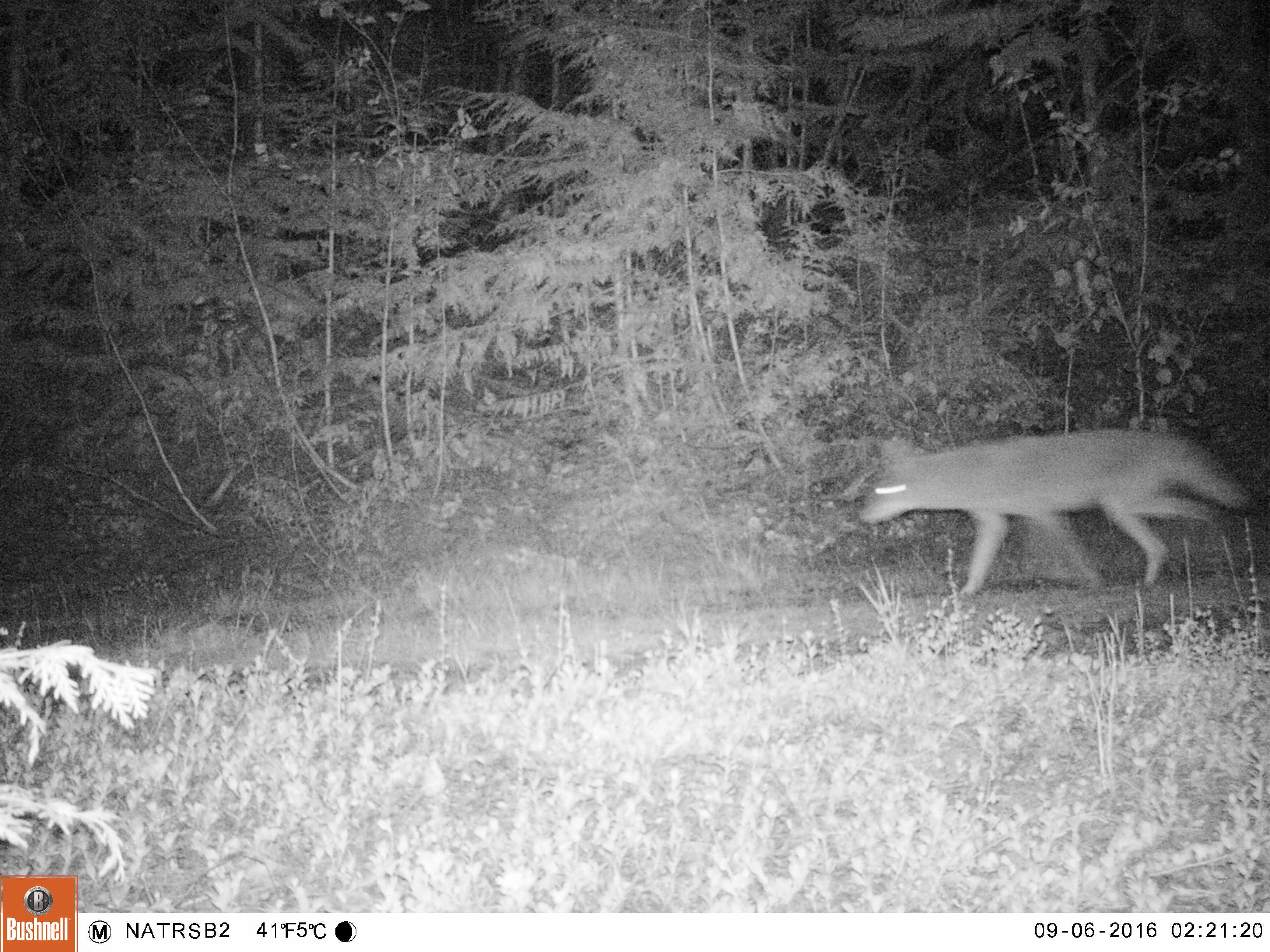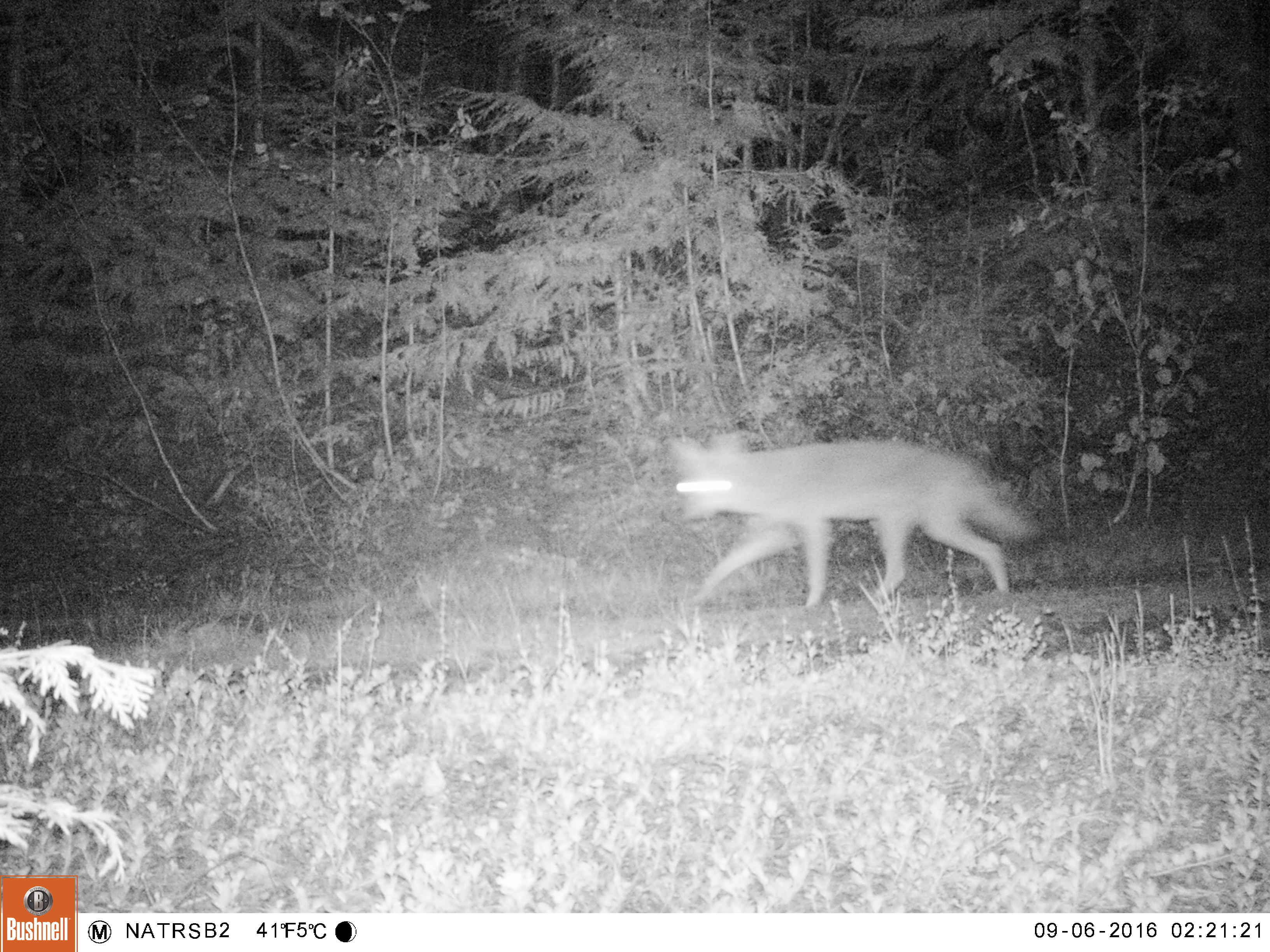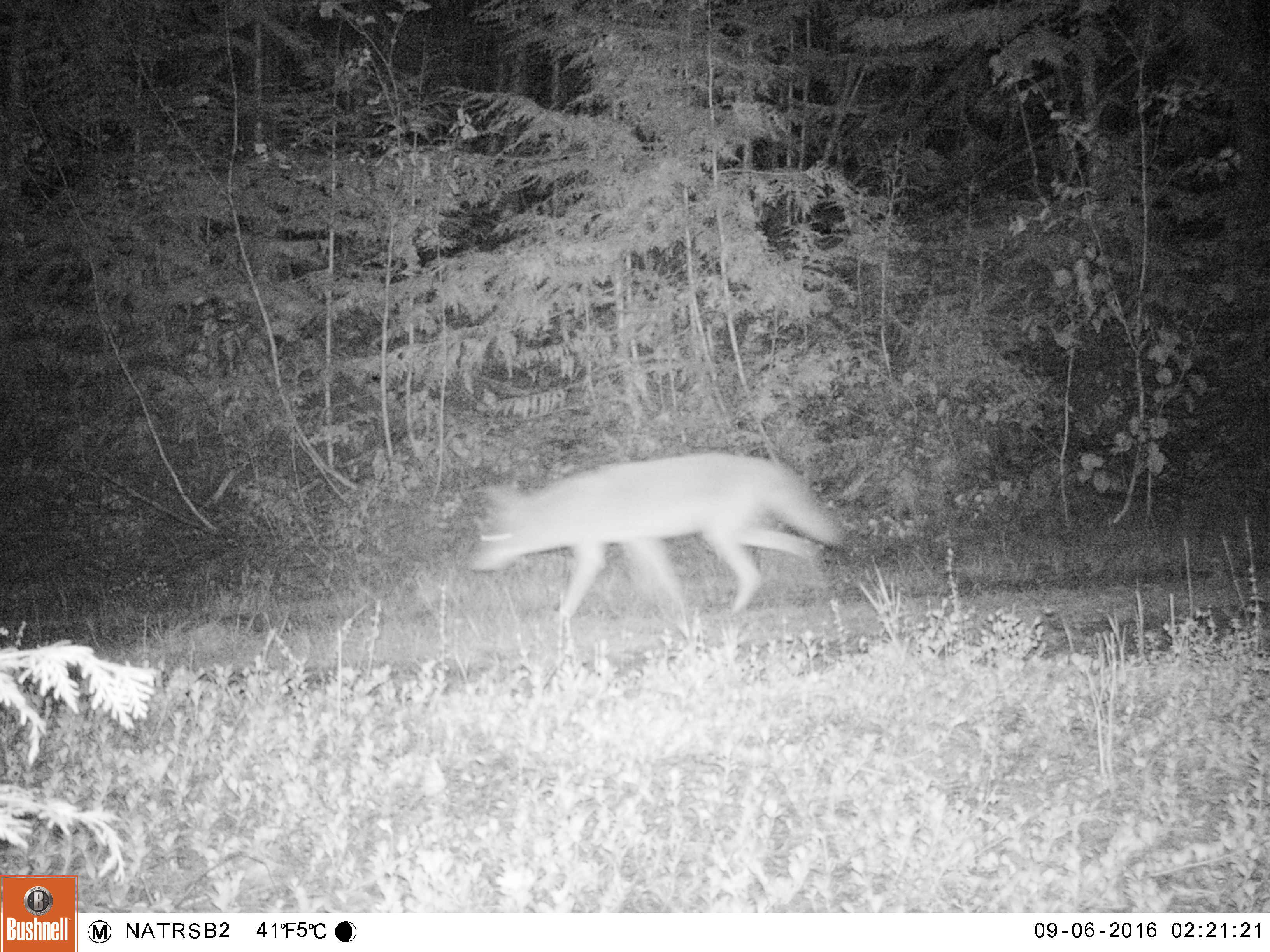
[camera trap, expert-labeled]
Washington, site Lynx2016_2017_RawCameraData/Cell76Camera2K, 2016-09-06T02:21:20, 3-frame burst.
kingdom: Animalia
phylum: Chordata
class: Mammalia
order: Carnivora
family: Canidae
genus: Canis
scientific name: Canis latrans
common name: coyote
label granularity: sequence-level